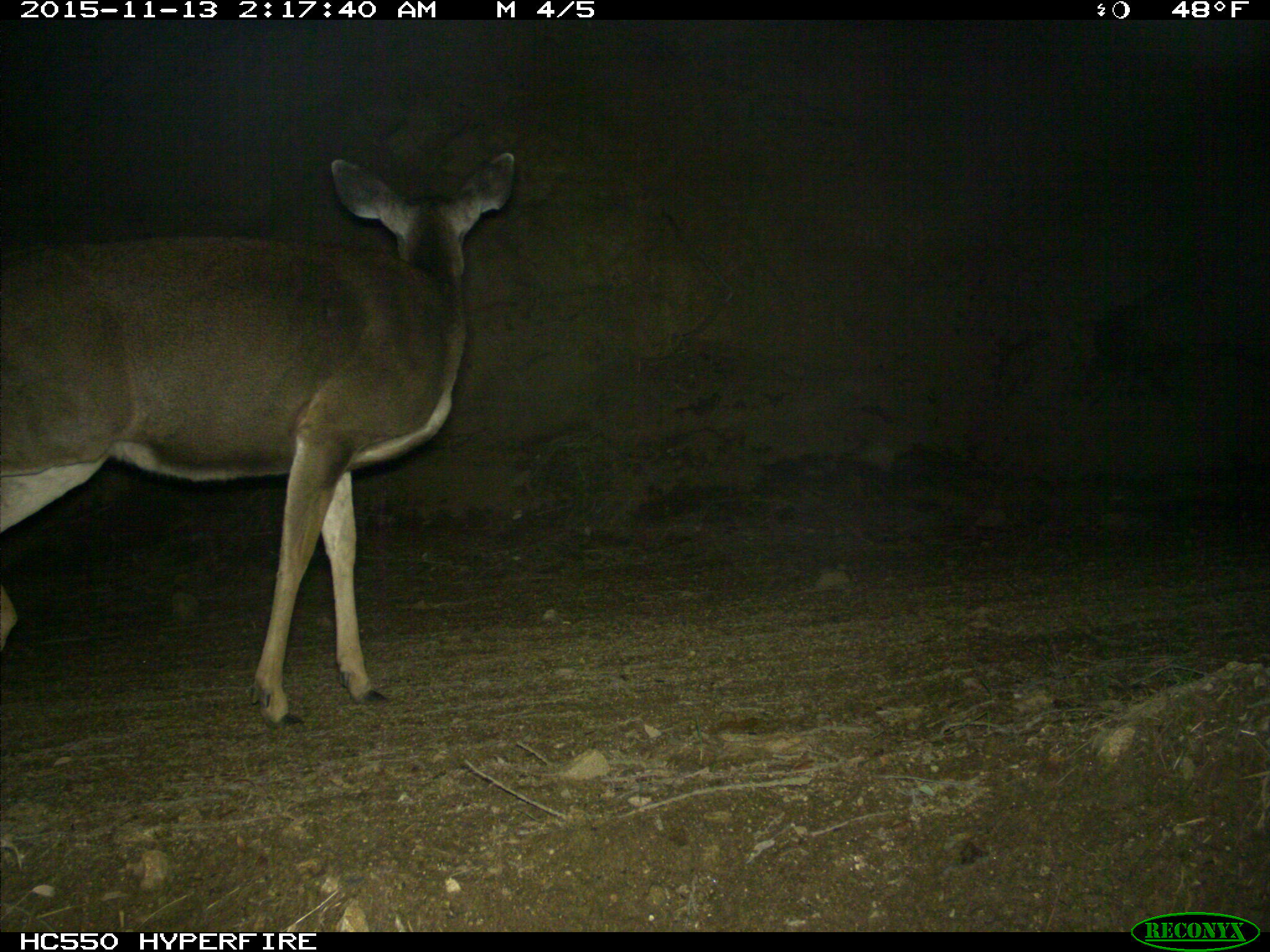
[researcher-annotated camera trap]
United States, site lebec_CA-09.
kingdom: Animalia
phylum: Chordata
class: Mammalia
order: Artiodactyla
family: Cervidae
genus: Odocoileus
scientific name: Odocoileus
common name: deer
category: unidentified deer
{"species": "unidentified deer (deer) (Odocoileus)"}